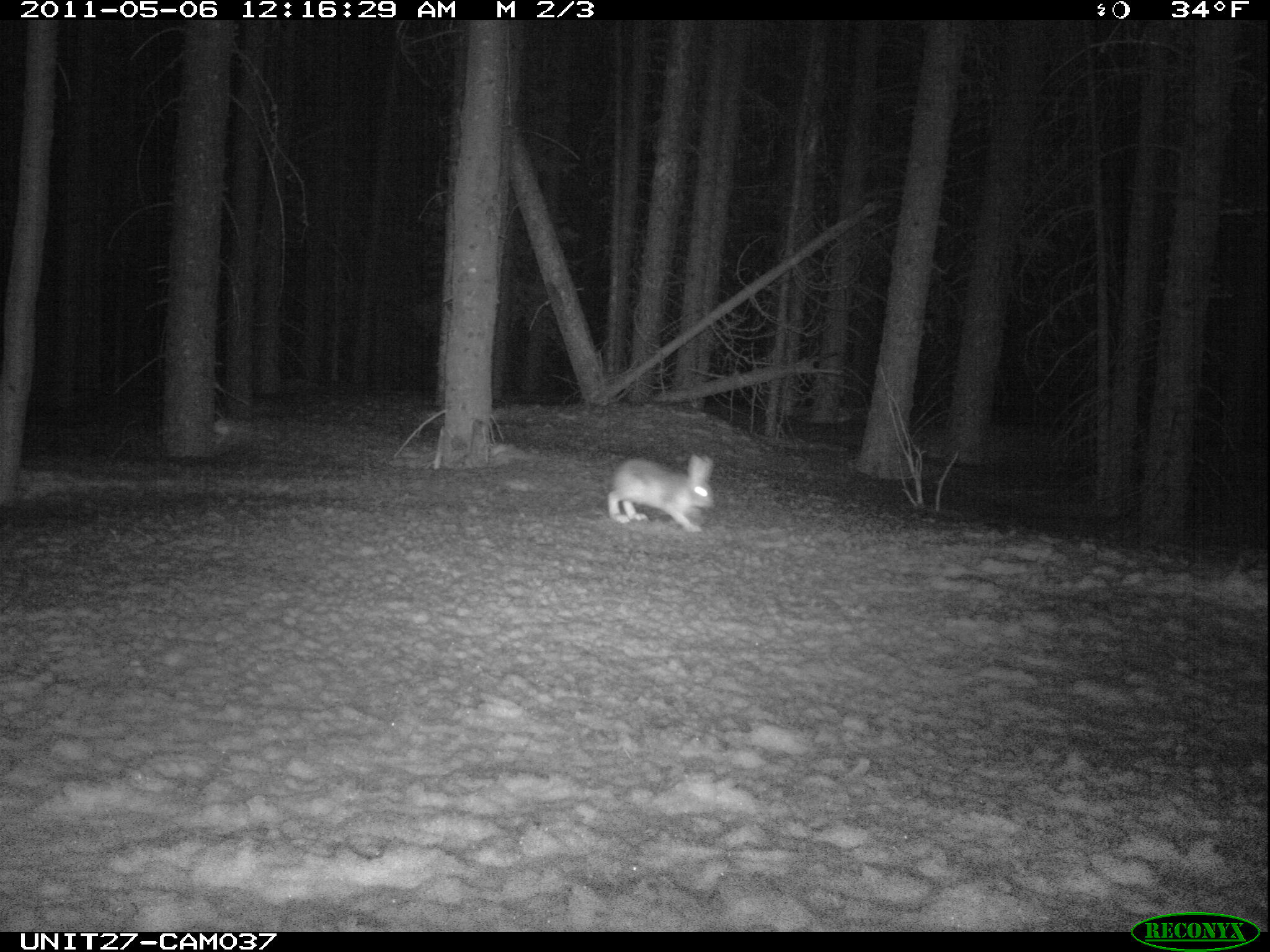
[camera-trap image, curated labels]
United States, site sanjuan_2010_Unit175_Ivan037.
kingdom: Animalia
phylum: Chordata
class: Mammalia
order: Lagomorpha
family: Leporidae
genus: Lepus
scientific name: Lepus americanus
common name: snowshoe hare